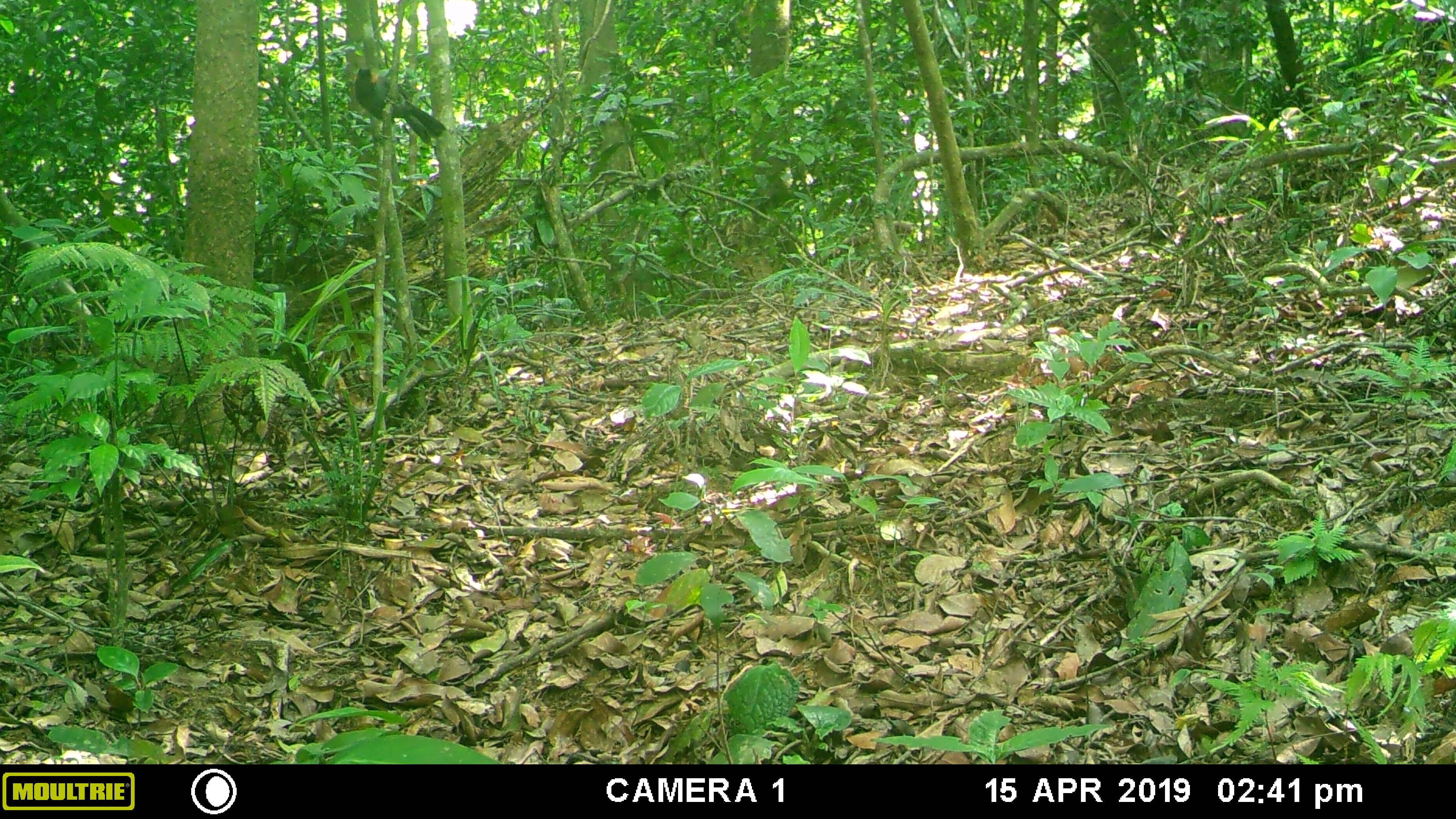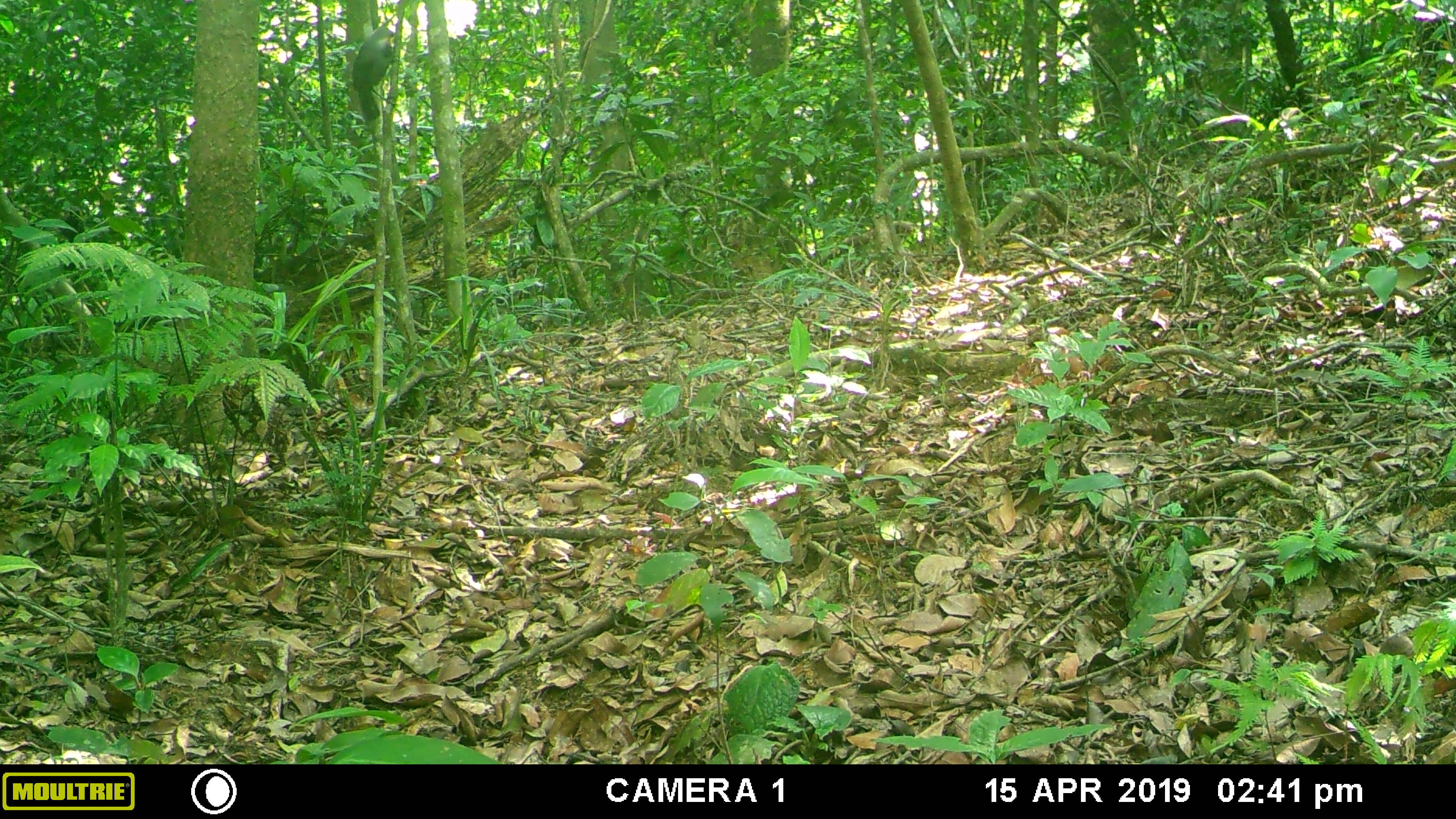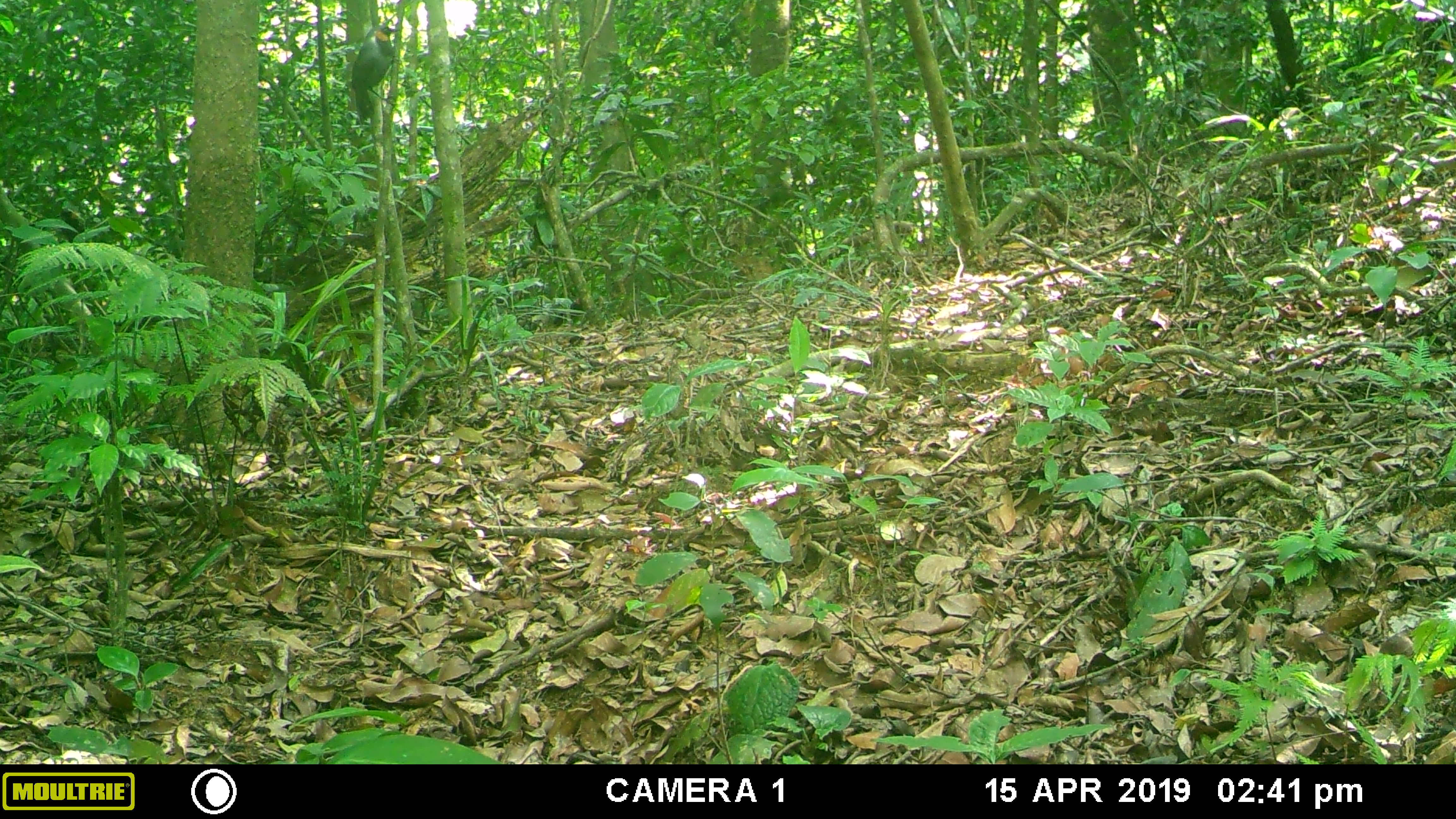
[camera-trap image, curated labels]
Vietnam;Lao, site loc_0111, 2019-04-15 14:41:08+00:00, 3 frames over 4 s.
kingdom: Animalia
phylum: Chordata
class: Aves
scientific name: Aves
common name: bird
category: unidentified bird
Unidentified bird (bird) (Aves). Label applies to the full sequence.